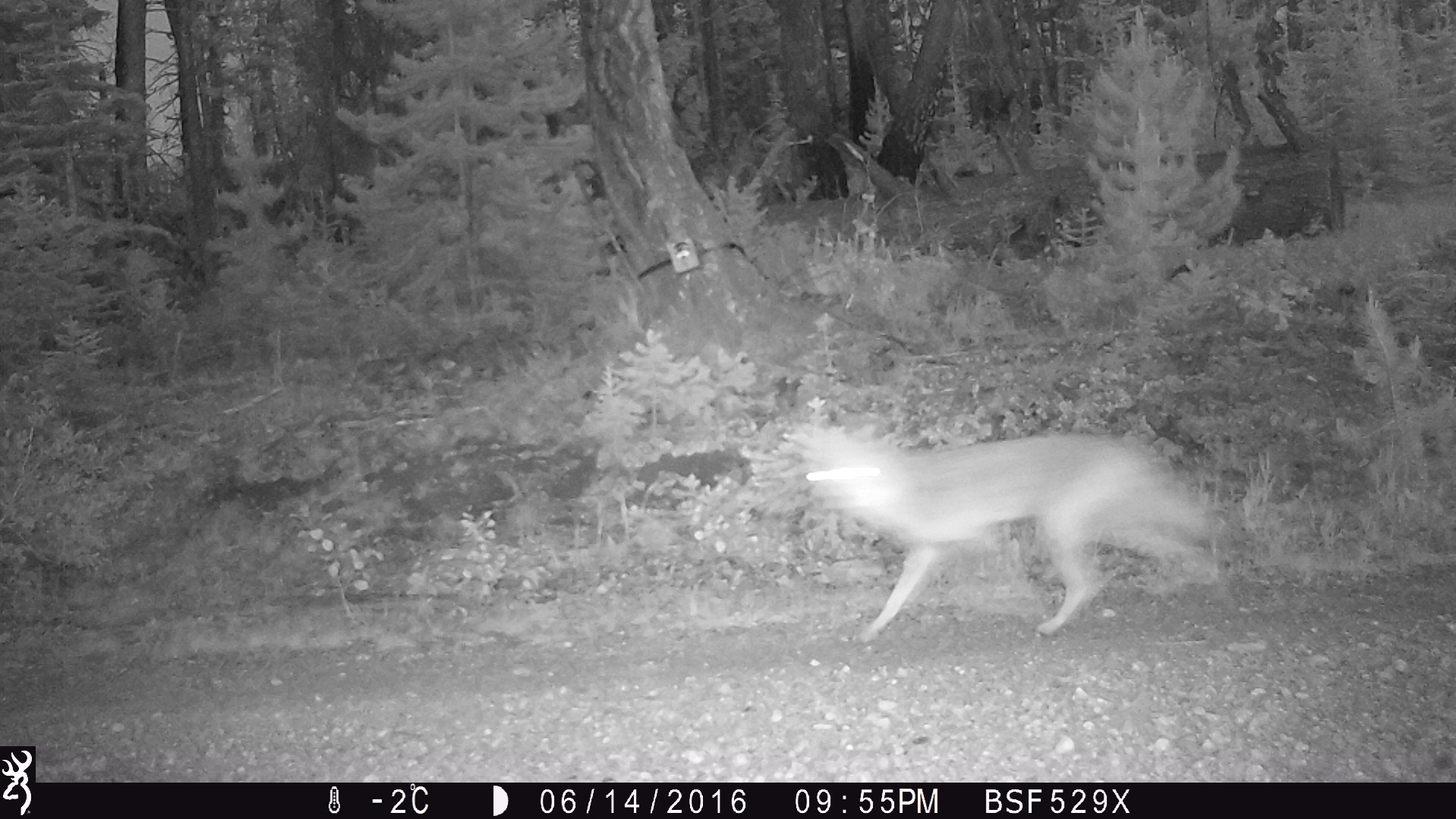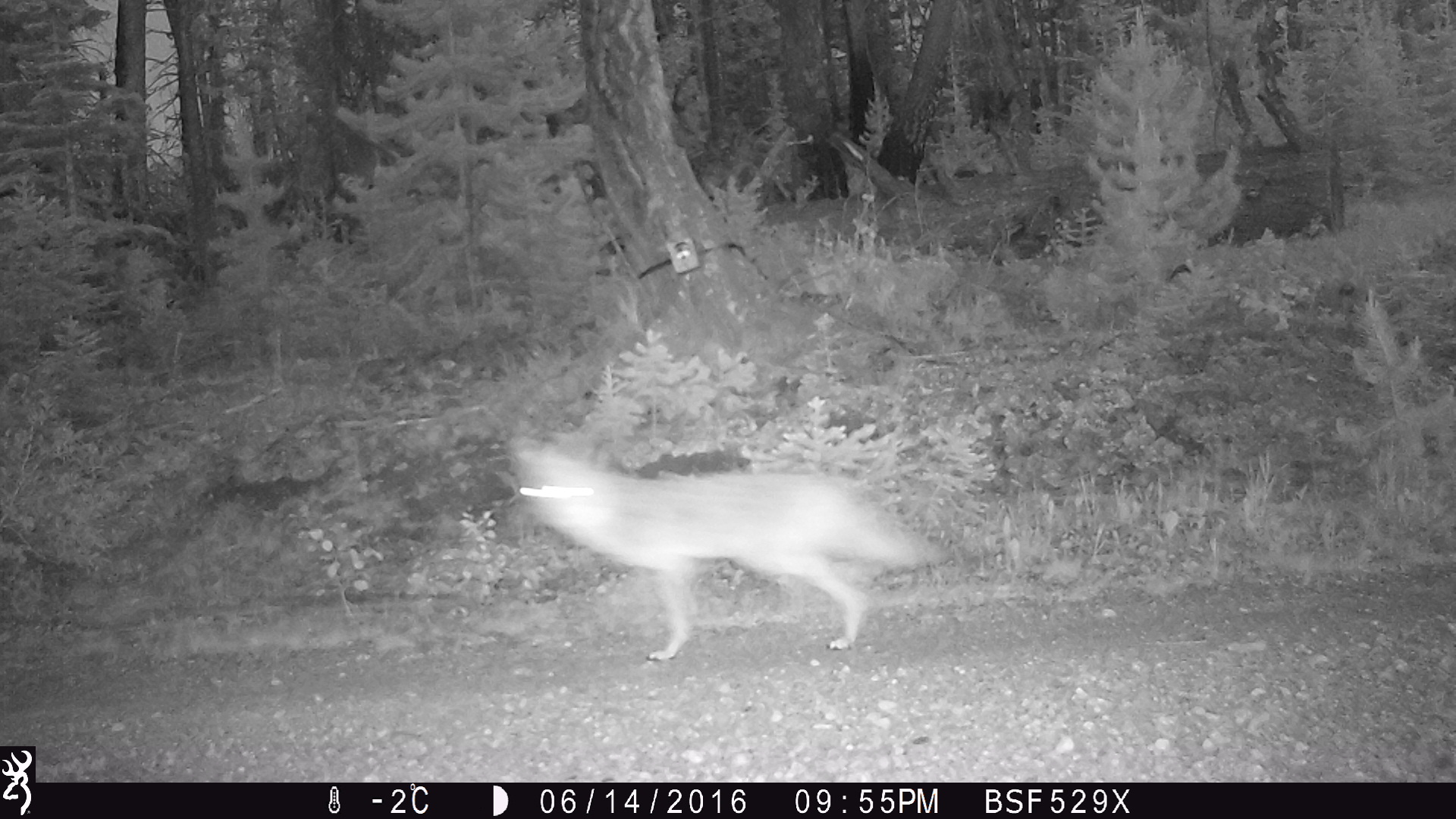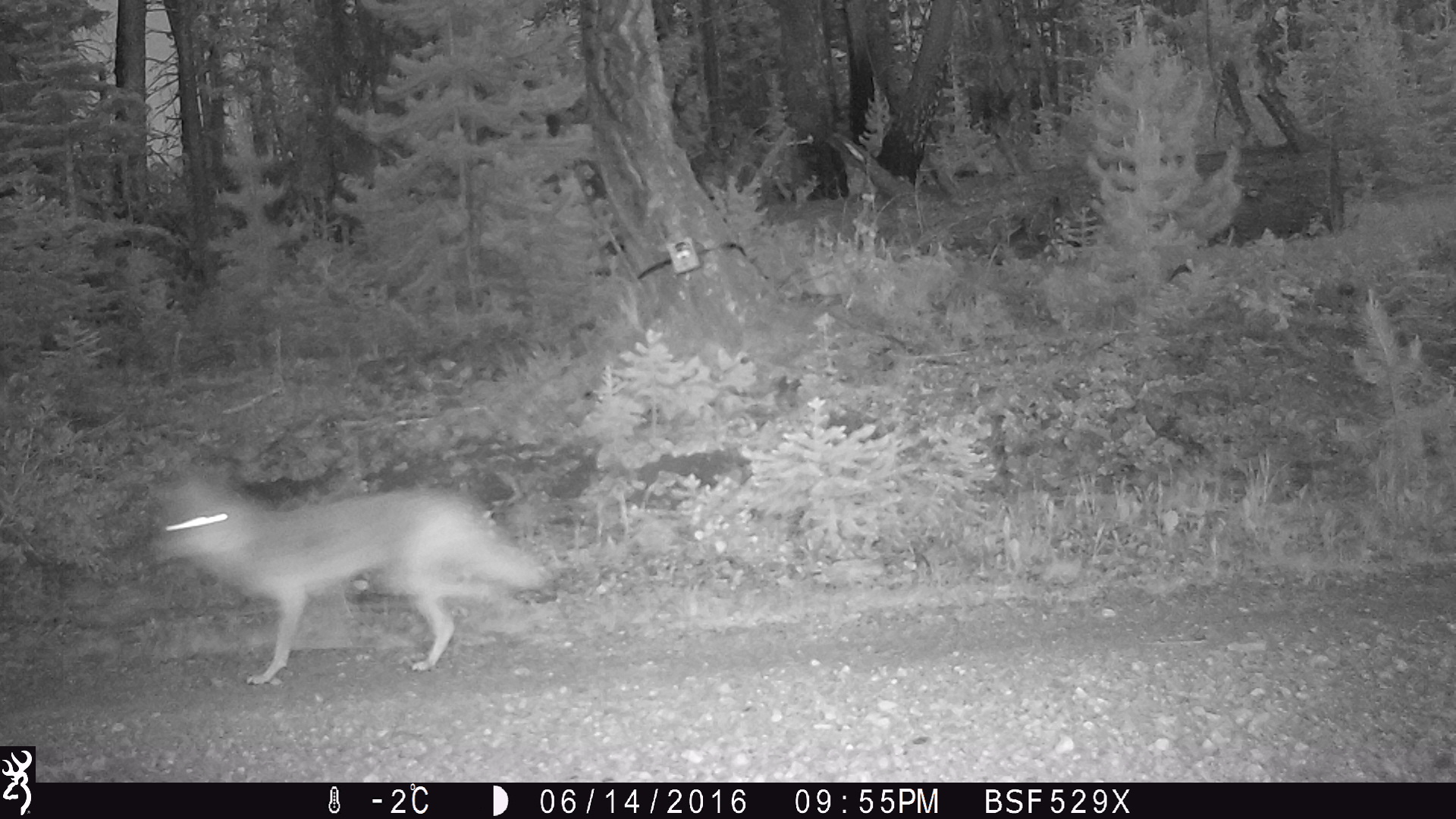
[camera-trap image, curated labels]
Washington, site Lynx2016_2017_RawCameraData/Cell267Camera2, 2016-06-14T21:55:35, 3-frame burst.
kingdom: Animalia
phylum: Chordata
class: Mammalia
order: Carnivora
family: Canidae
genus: Canis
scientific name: Canis latrans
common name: coyote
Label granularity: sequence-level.